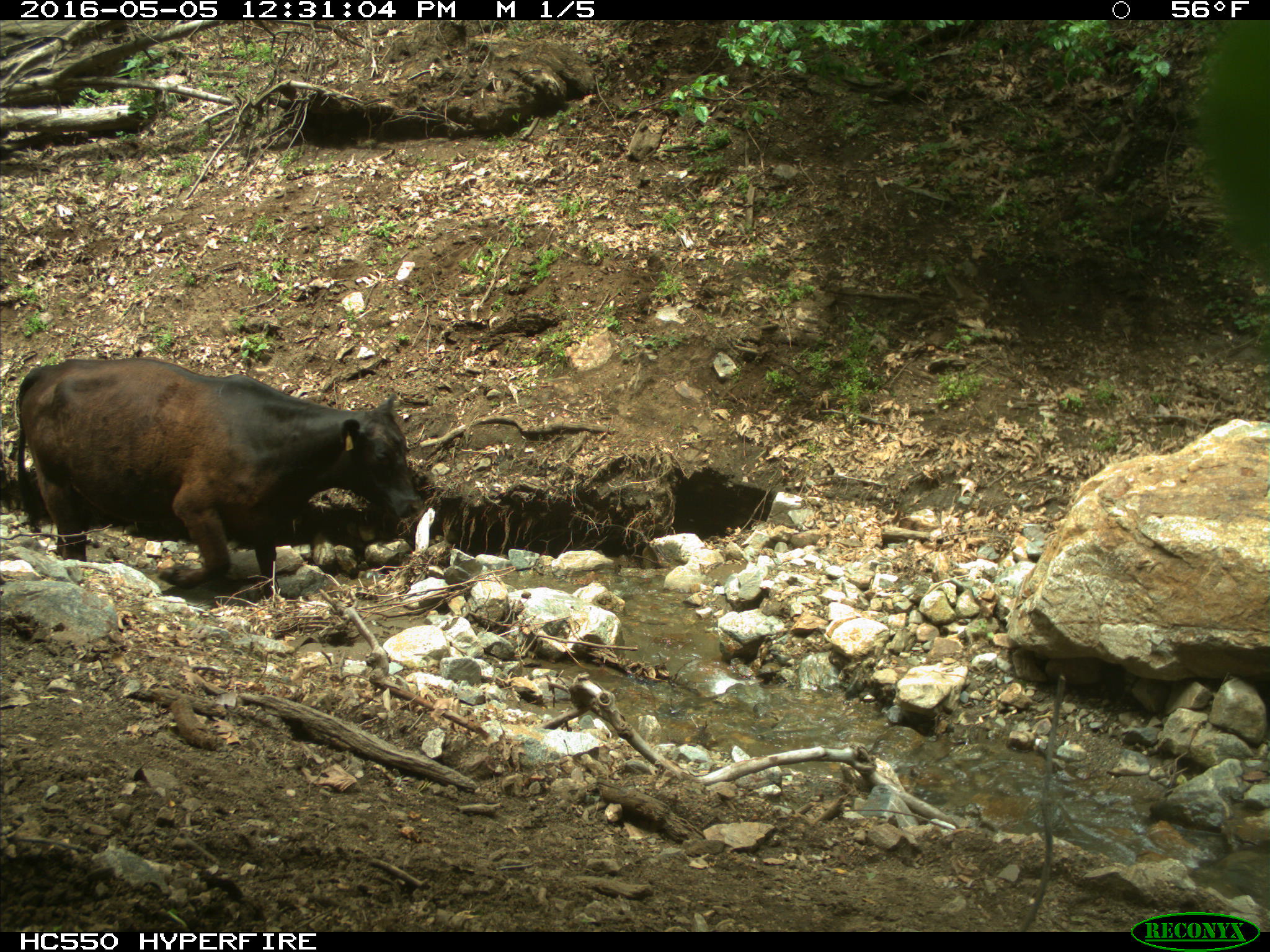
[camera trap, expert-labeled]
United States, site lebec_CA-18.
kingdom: Animalia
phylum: Chordata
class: Mammalia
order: Artiodactyla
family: Bovidae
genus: Bos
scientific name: Bos taurus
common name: domestic cow